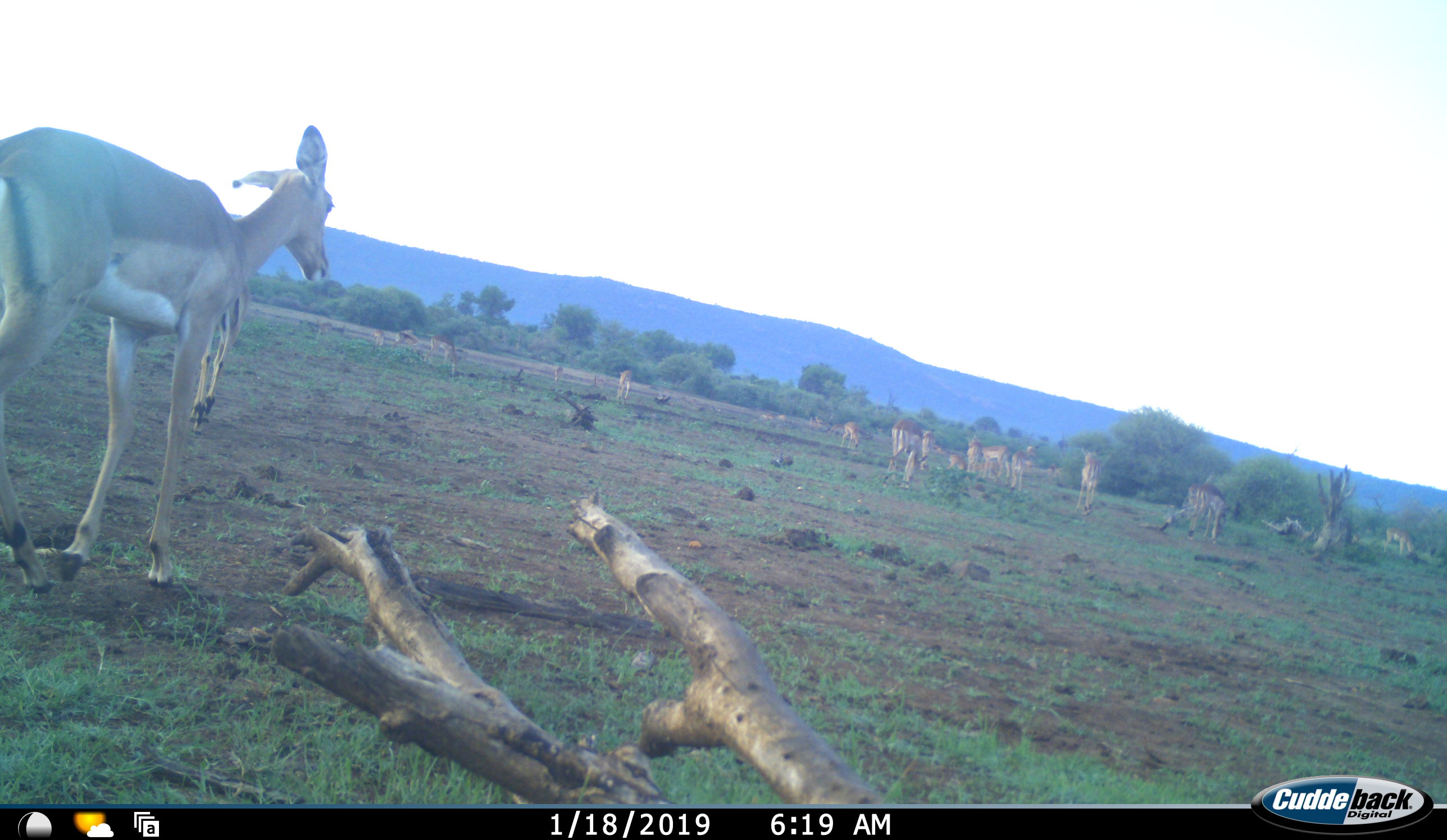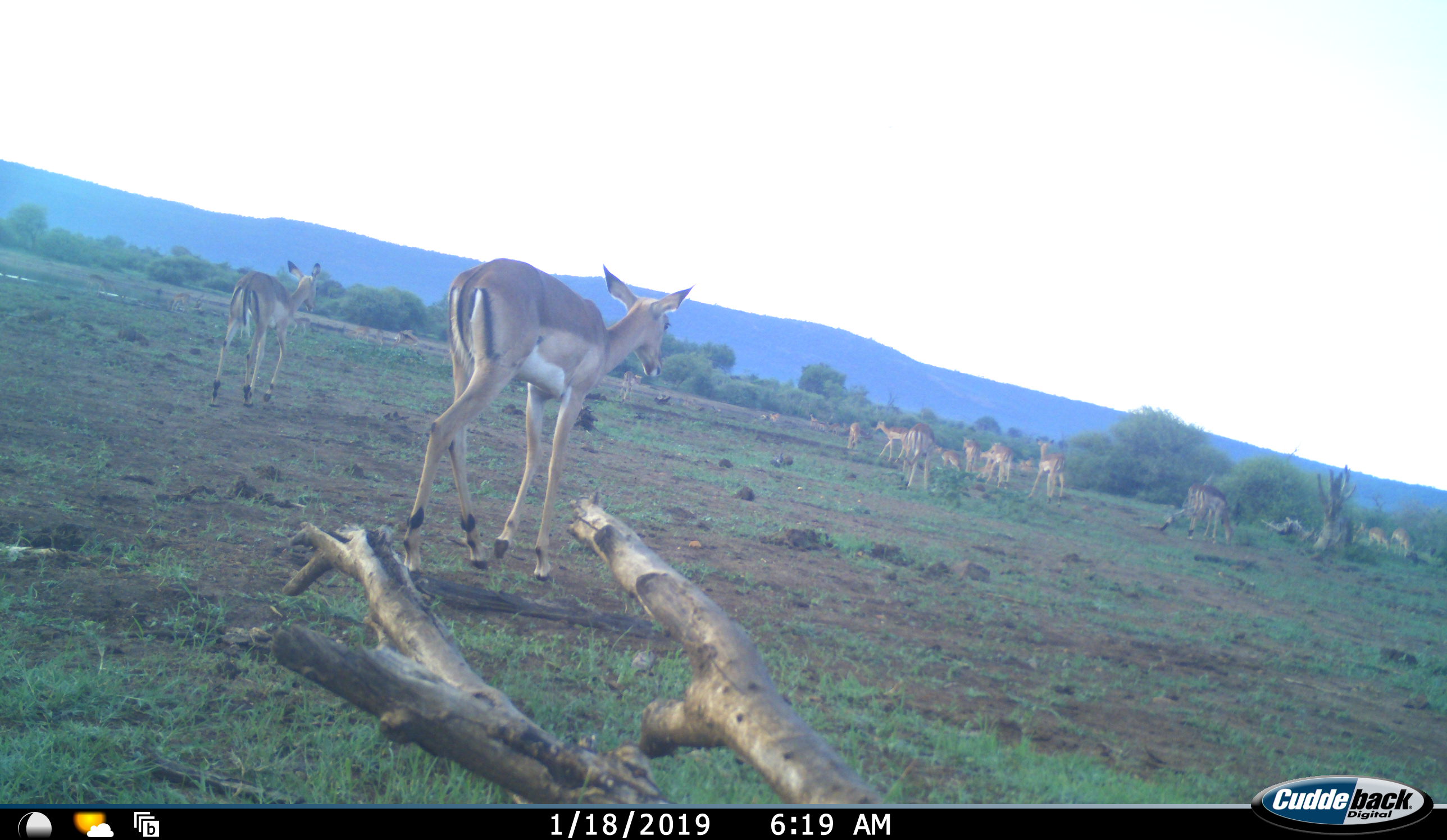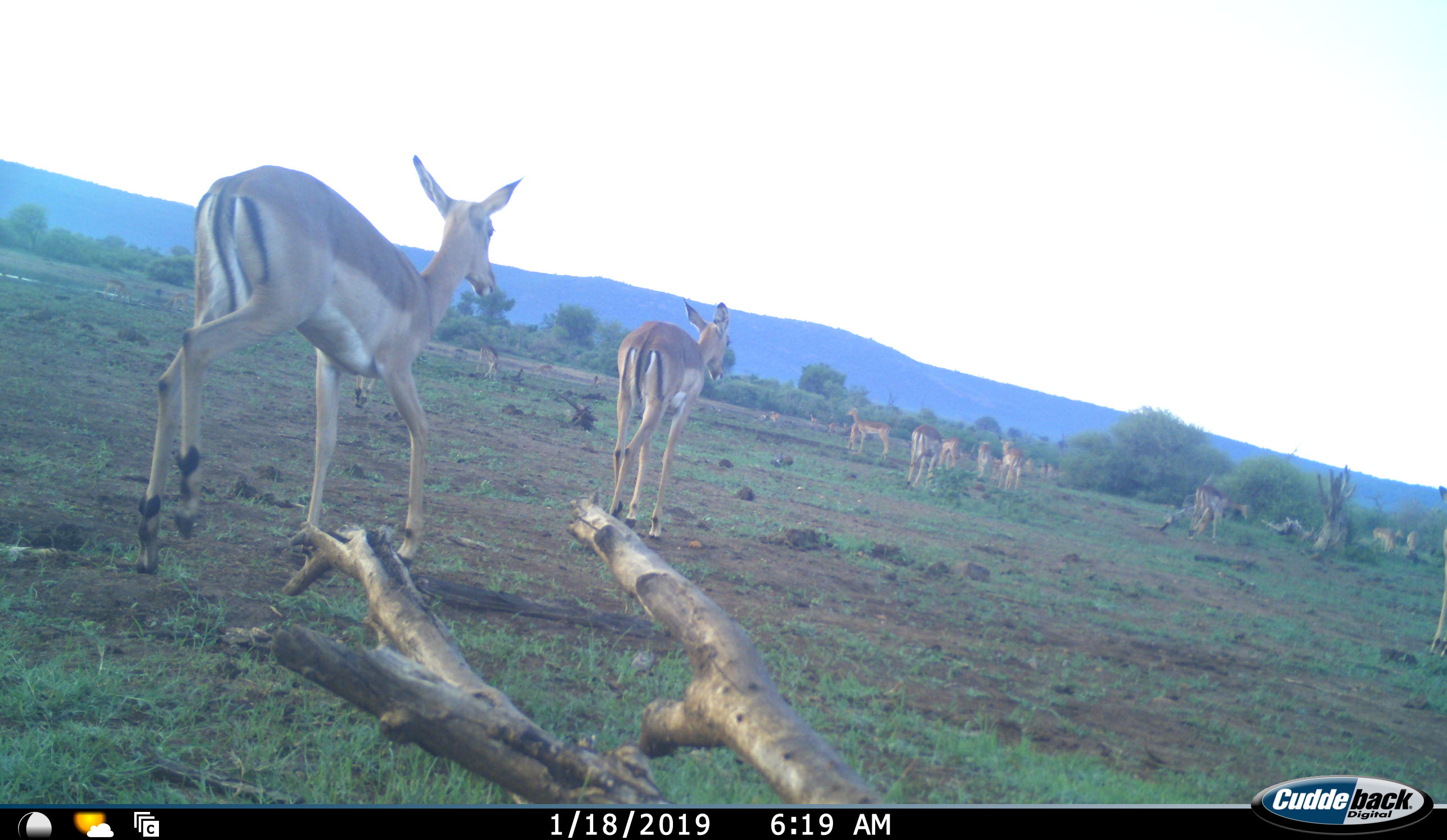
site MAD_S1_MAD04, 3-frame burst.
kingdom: Animalia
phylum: Chordata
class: Mammalia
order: Artiodactyla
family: Bovidae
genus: Aepyceros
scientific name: Aepyceros melampus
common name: impala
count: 11-50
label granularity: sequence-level